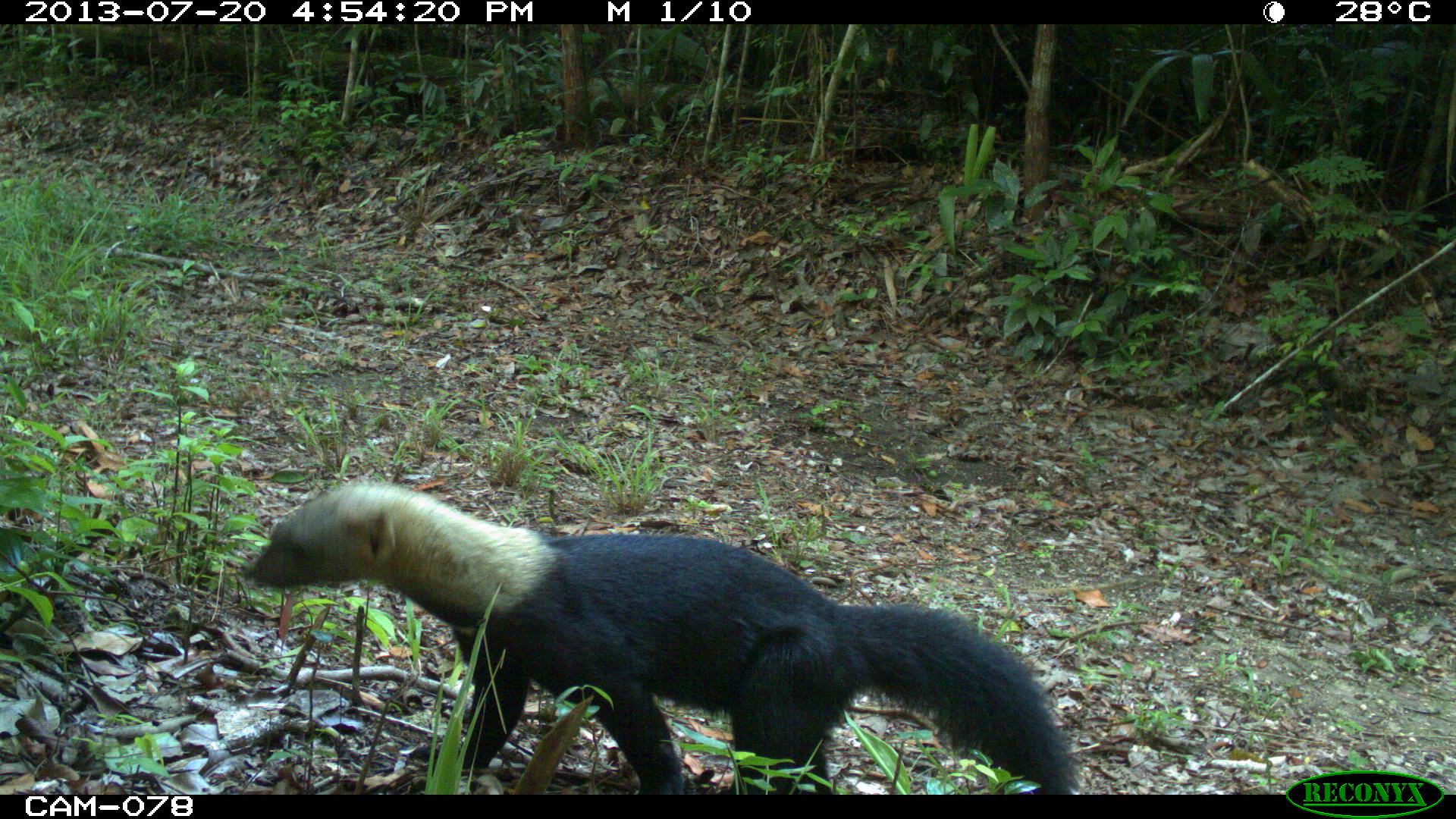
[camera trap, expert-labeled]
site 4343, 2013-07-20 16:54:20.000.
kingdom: Animalia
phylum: Chordata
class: Mammalia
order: Carnivora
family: Mustelidae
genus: Eira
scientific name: Eira barbara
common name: tayra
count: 1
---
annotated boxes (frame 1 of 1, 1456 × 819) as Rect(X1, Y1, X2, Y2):
eira barbara: Rect(248, 479, 1080, 794)